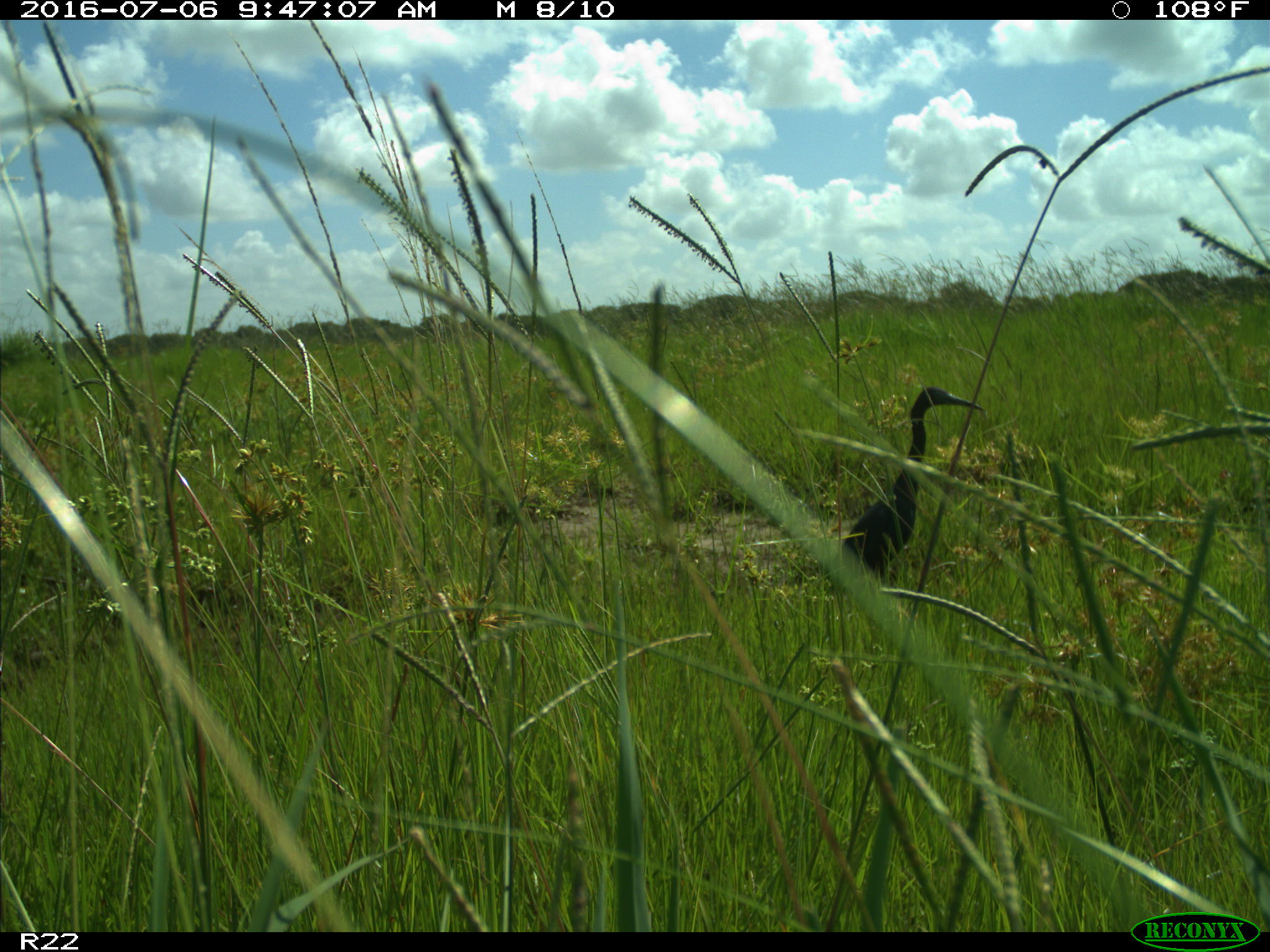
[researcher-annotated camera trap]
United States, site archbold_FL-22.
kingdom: Animalia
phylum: Chordata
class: Aves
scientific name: Aves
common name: birds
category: unidentified bird